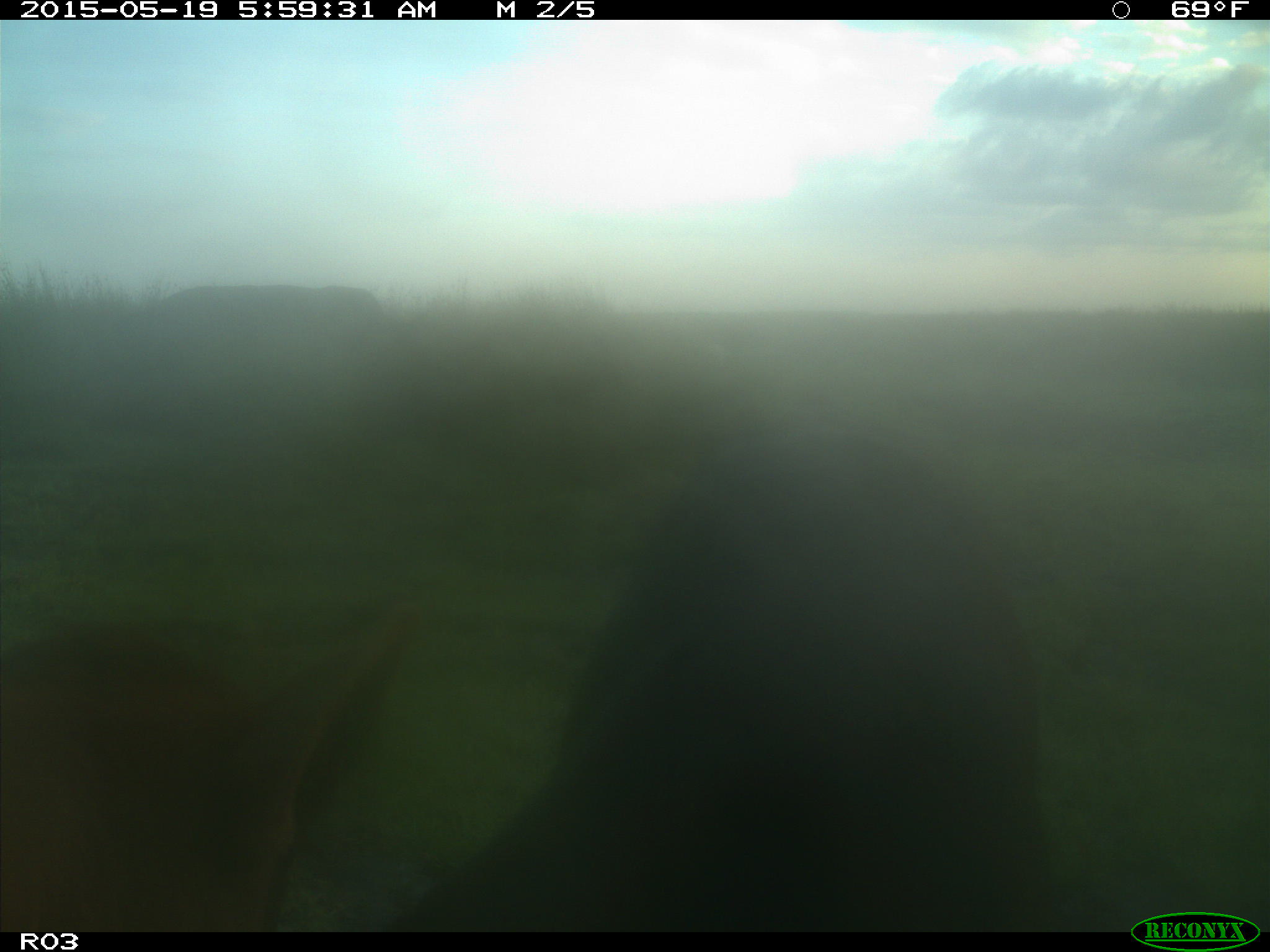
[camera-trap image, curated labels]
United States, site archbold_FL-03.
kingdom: Animalia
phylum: Chordata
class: Mammalia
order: Artiodactyla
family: Bovidae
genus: Bos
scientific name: Bos taurus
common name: domestic cow